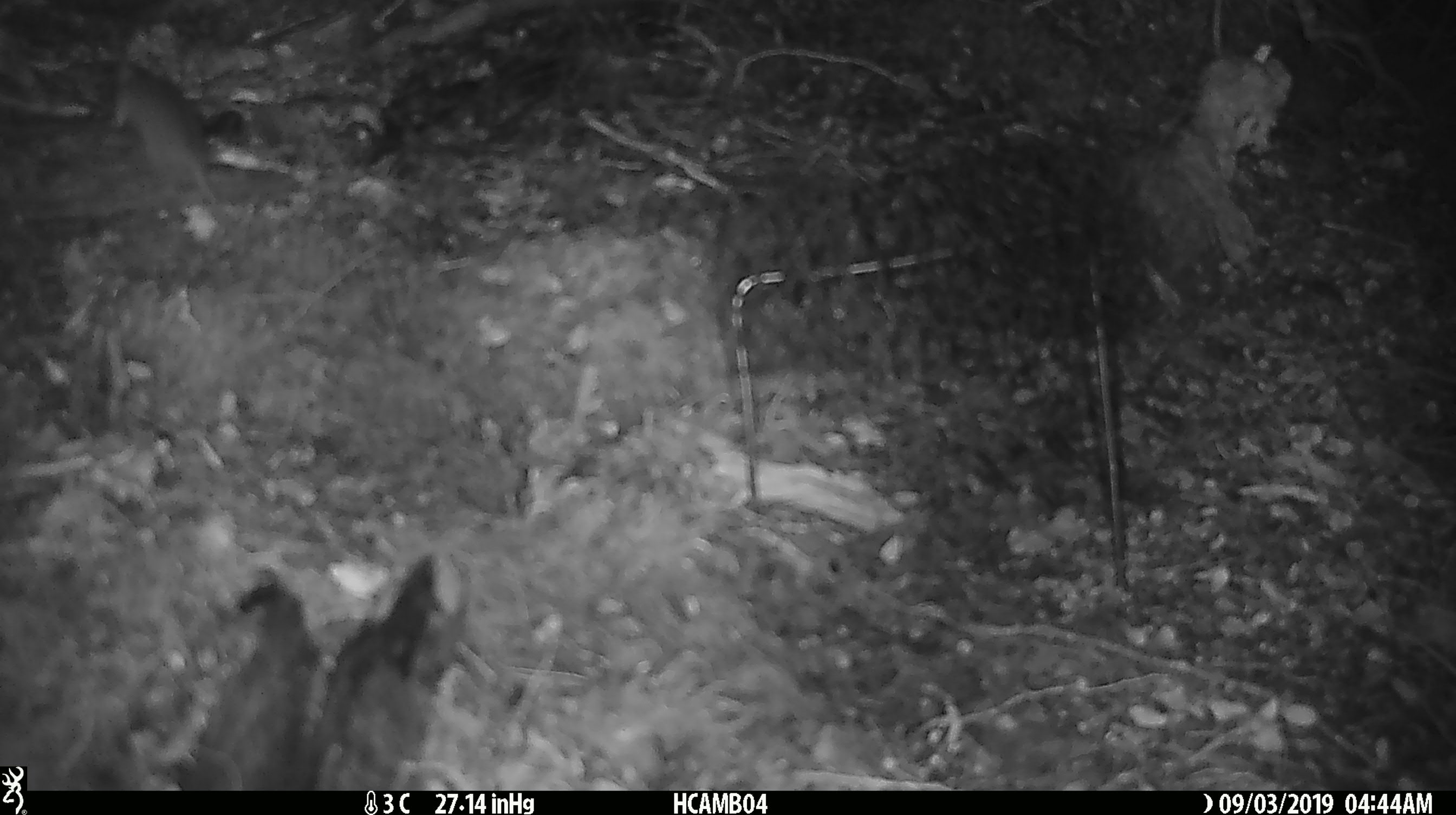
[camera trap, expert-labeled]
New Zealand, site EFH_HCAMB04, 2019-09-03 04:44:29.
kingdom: Animalia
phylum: Chordata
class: Mammalia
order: Rodentia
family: Muridae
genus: Mus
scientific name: Mus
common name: mouse